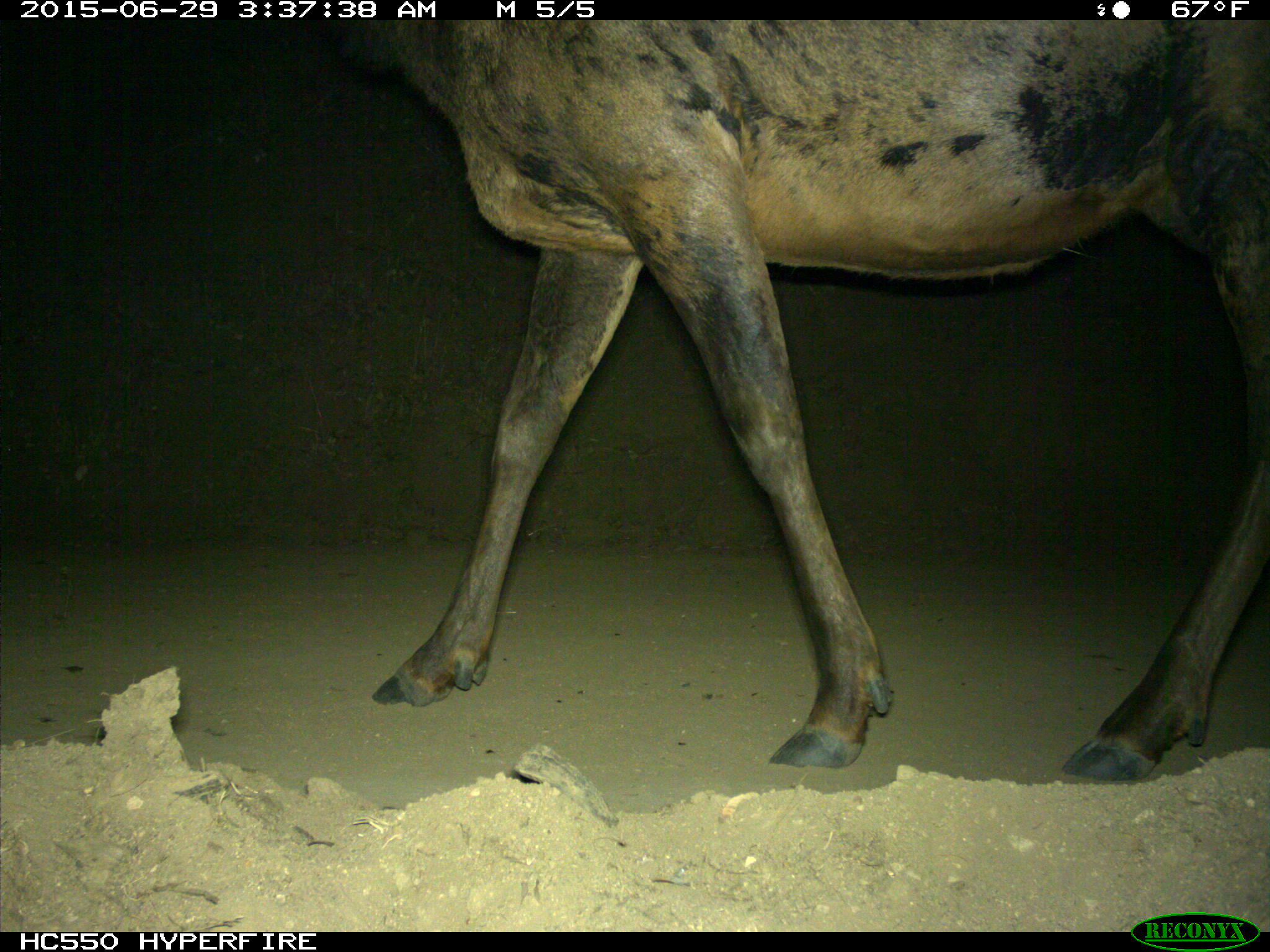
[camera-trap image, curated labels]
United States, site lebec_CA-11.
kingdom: Animalia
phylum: Chordata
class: Mammalia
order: Artiodactyla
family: Cervidae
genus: Cervus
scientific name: Cervus canadensis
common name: elk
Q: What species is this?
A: Cervus canadensis (elk).